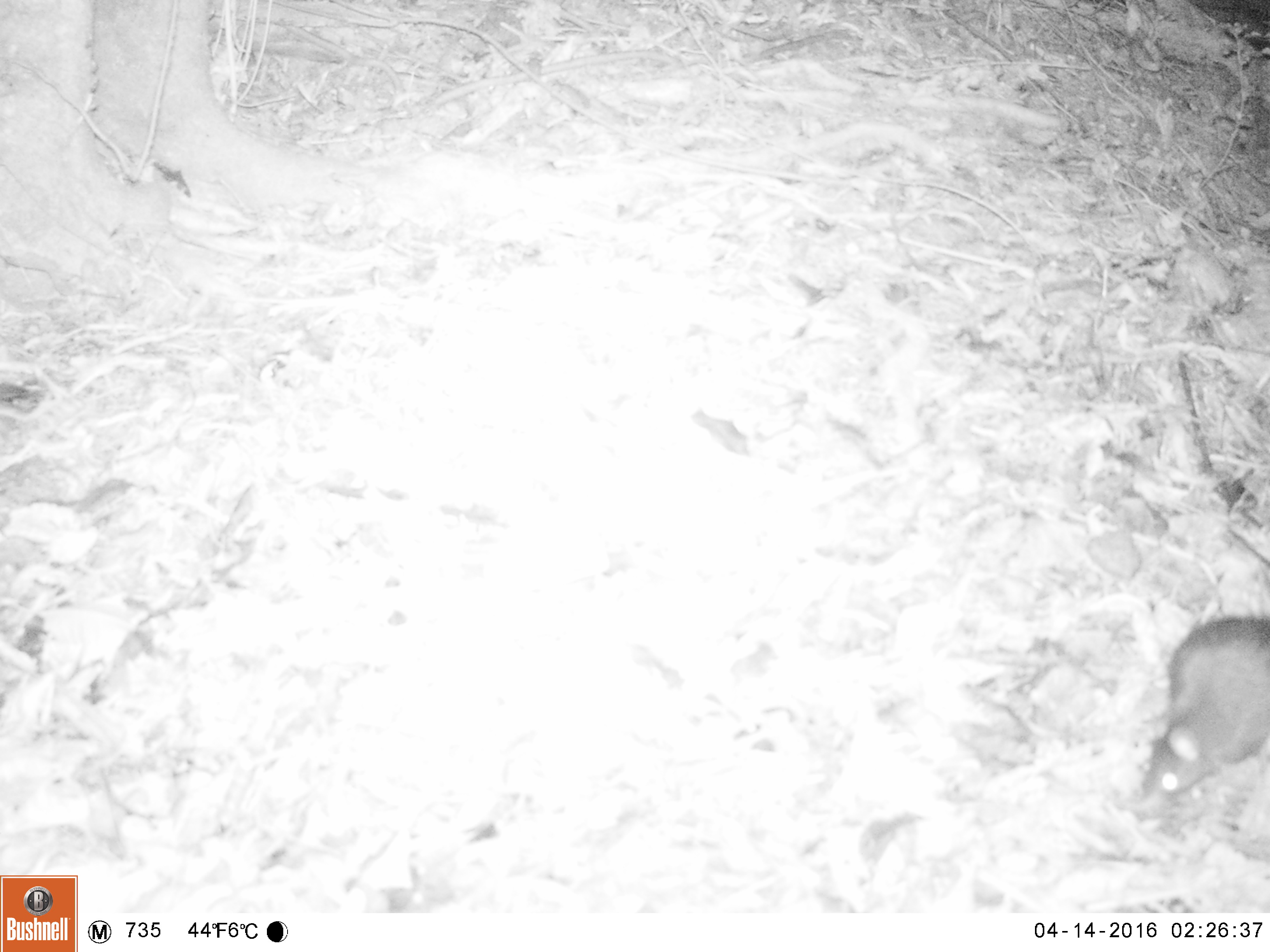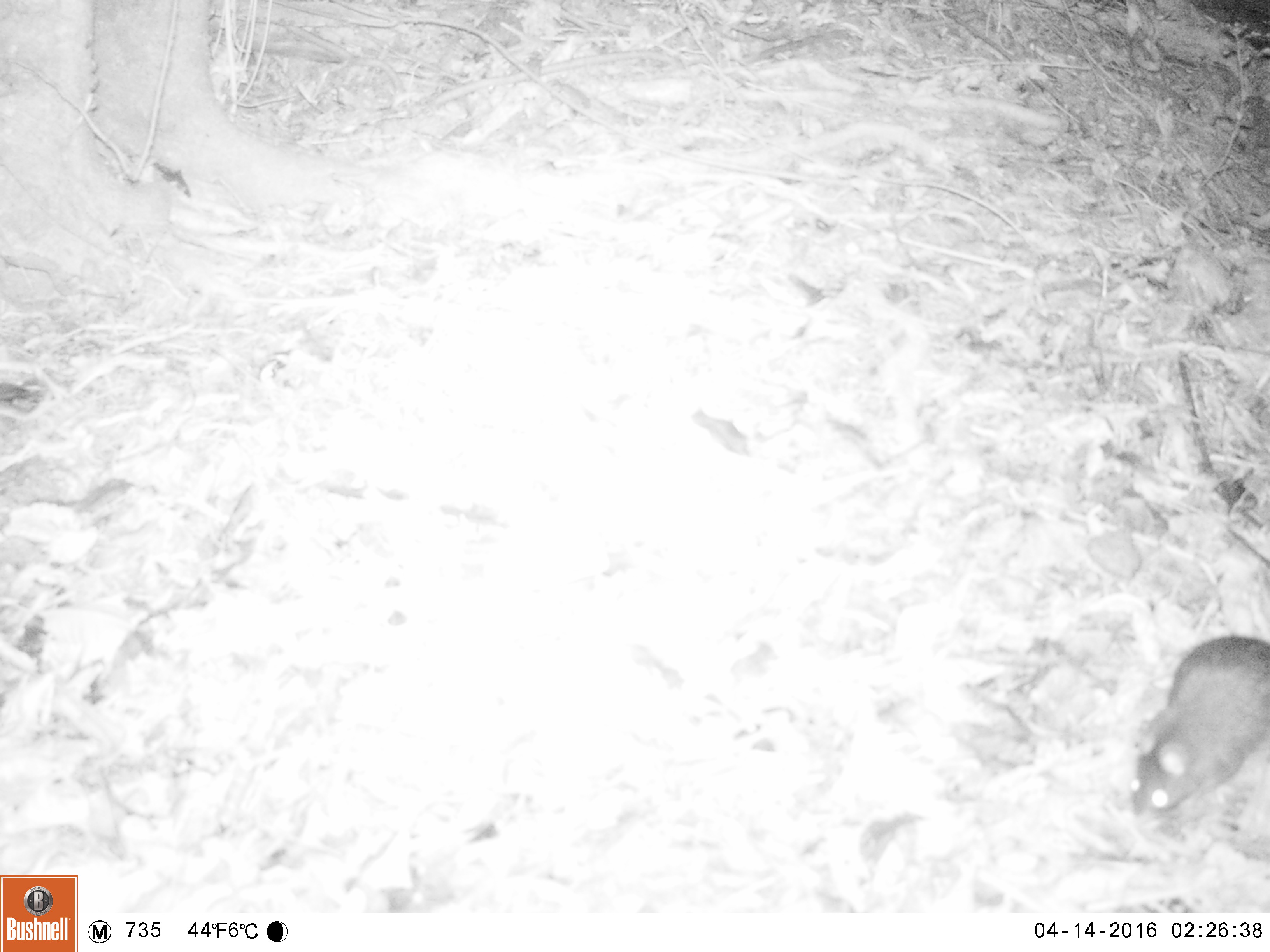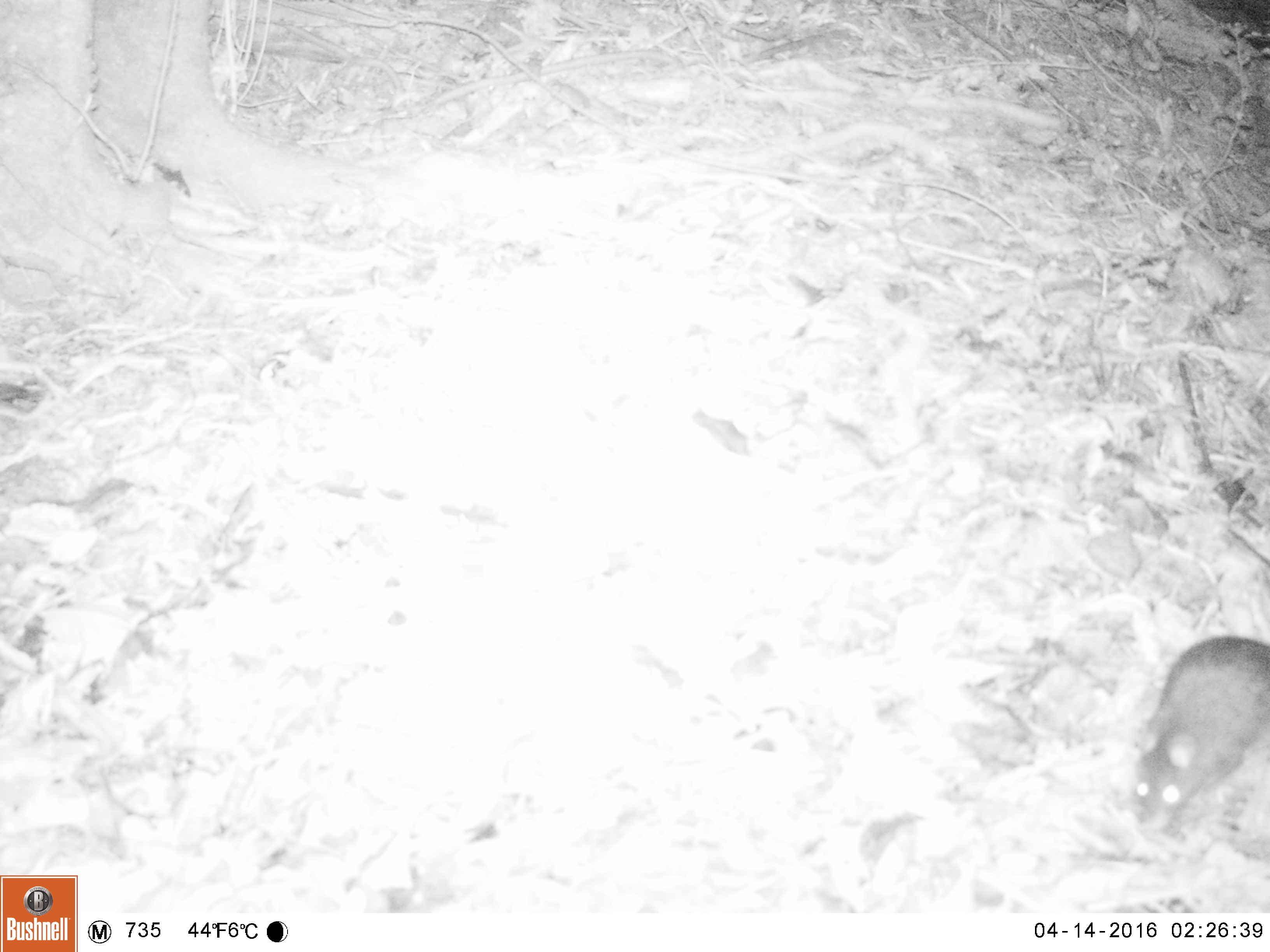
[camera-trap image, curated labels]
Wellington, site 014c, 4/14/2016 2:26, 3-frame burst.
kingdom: Animalia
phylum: Chordata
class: Mammalia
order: Rodentia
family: Muridae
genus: Rattus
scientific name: Rattus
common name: rat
Rat (Rattus).